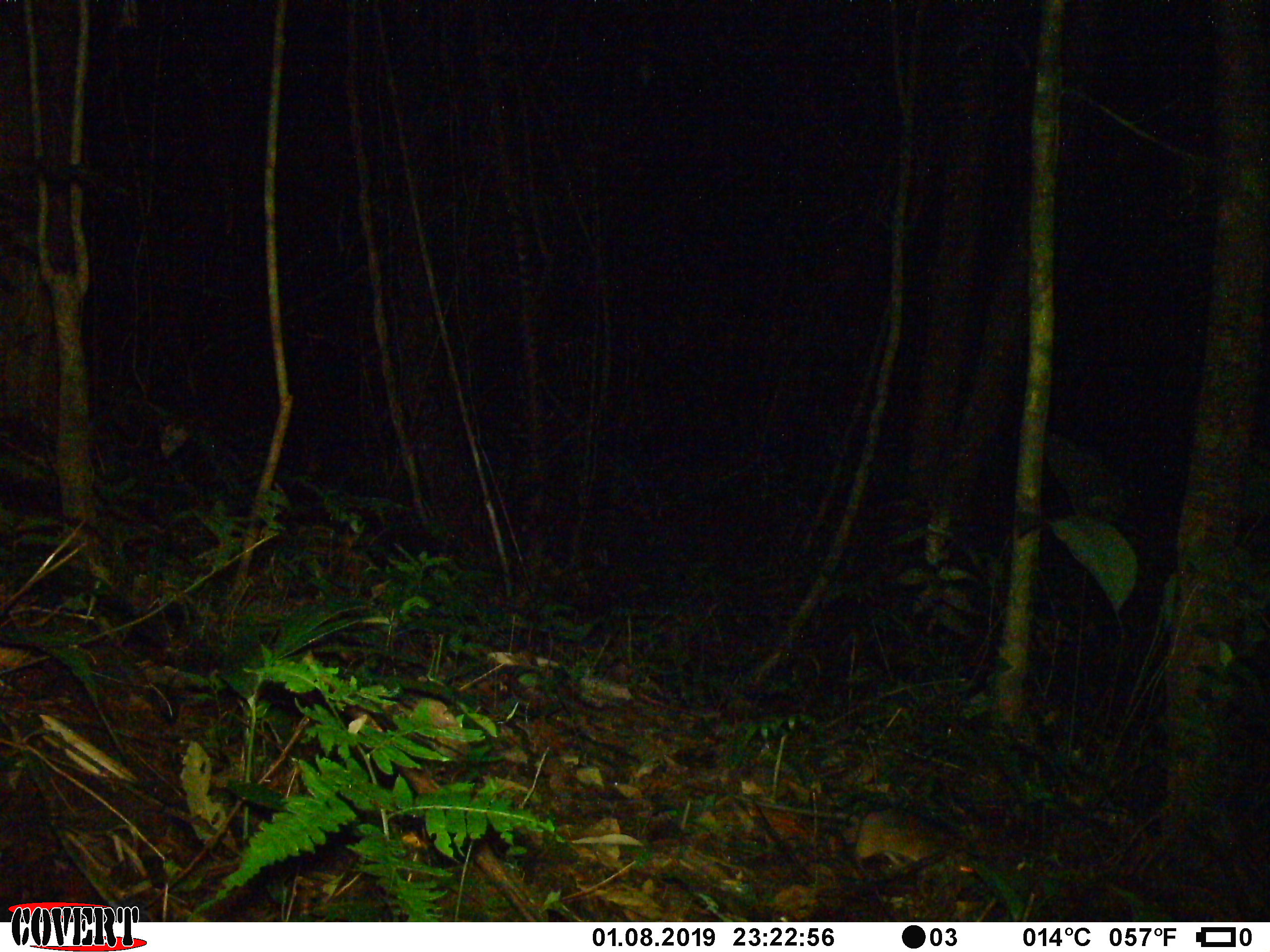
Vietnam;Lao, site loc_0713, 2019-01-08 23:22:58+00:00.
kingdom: Animalia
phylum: Chordata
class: Mammalia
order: Rodentia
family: Muridae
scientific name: Muridae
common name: old-world mice and rats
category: unidentified murid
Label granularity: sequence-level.